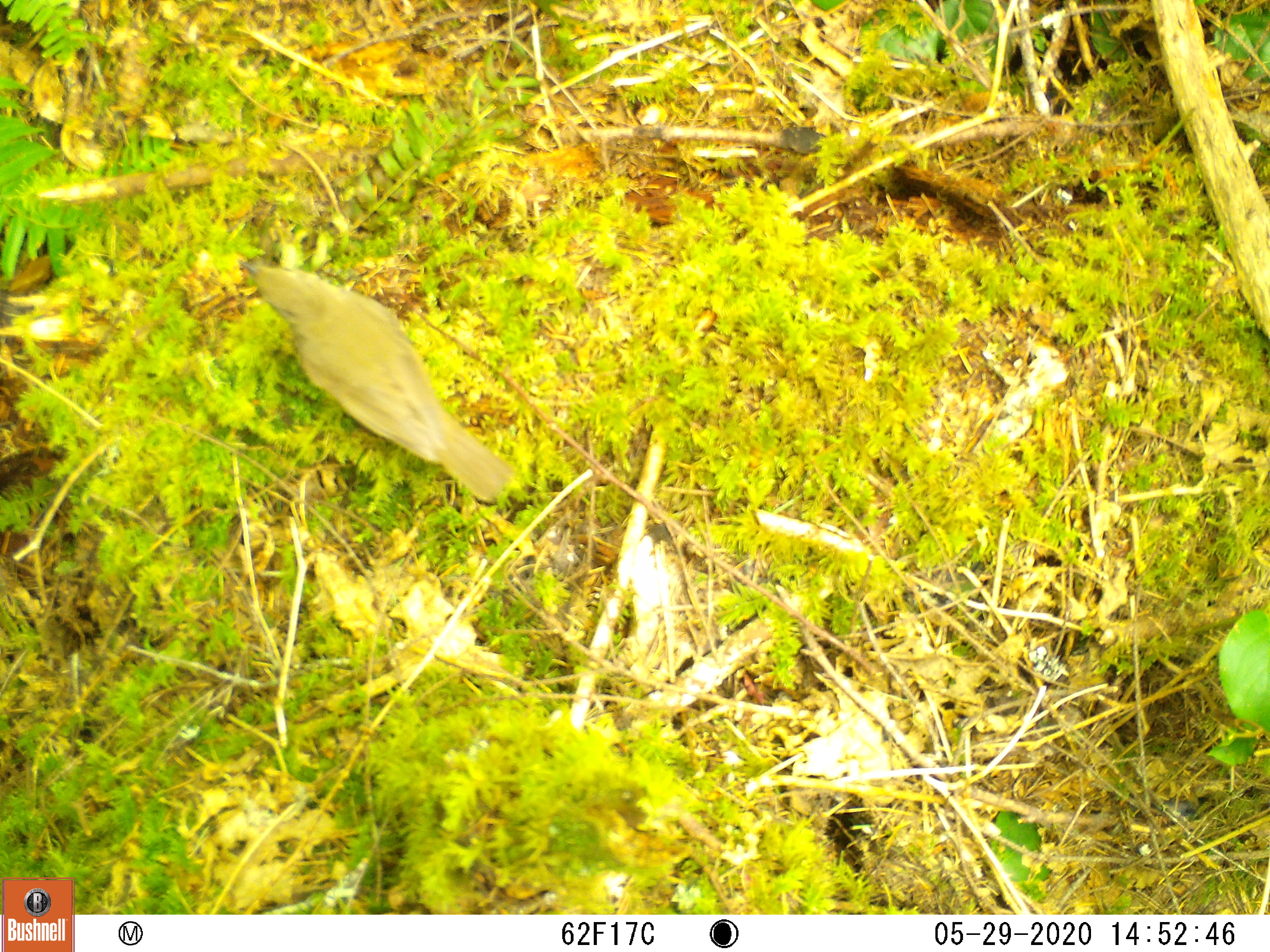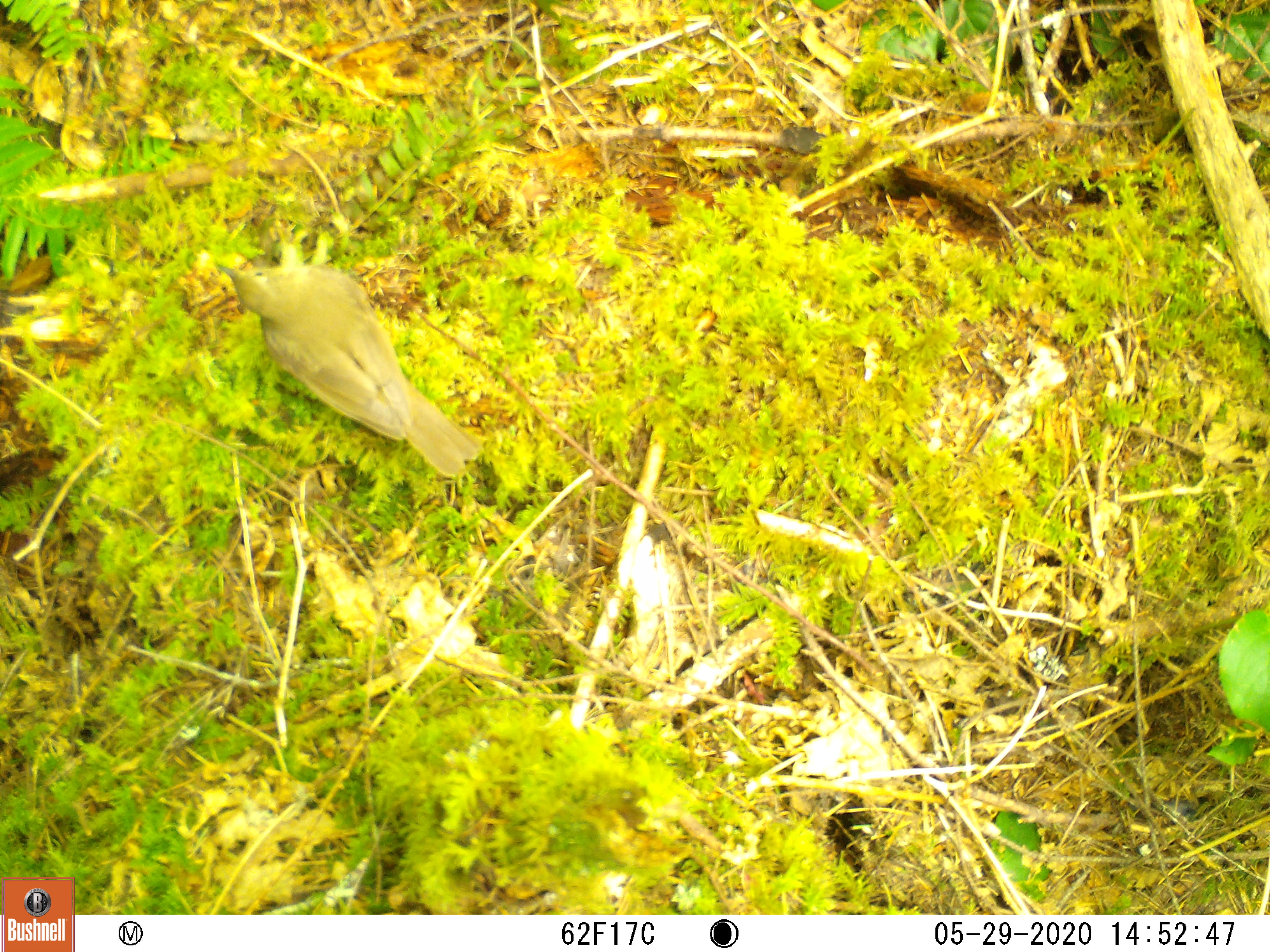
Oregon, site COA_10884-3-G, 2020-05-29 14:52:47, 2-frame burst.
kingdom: Animalia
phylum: Chordata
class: Aves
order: Passeriformes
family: Turdidae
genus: Catharus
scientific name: Catharus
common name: brown thrushes and nightingale-thrushes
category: catharus species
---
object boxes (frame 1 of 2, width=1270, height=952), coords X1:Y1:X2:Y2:
catharus species: 245:254:524:502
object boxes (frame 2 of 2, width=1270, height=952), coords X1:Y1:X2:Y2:
catharus species: 207:250:474:491